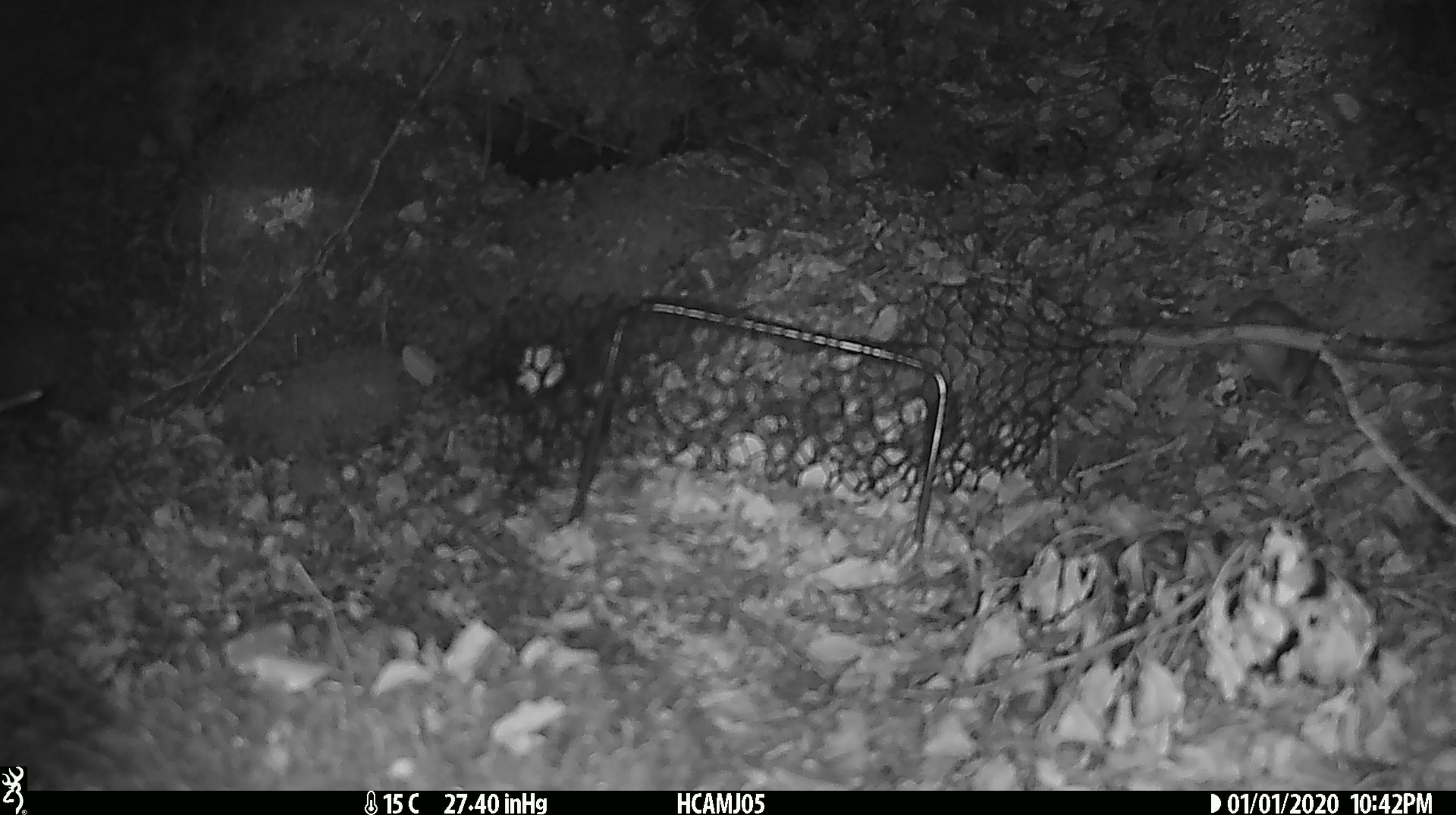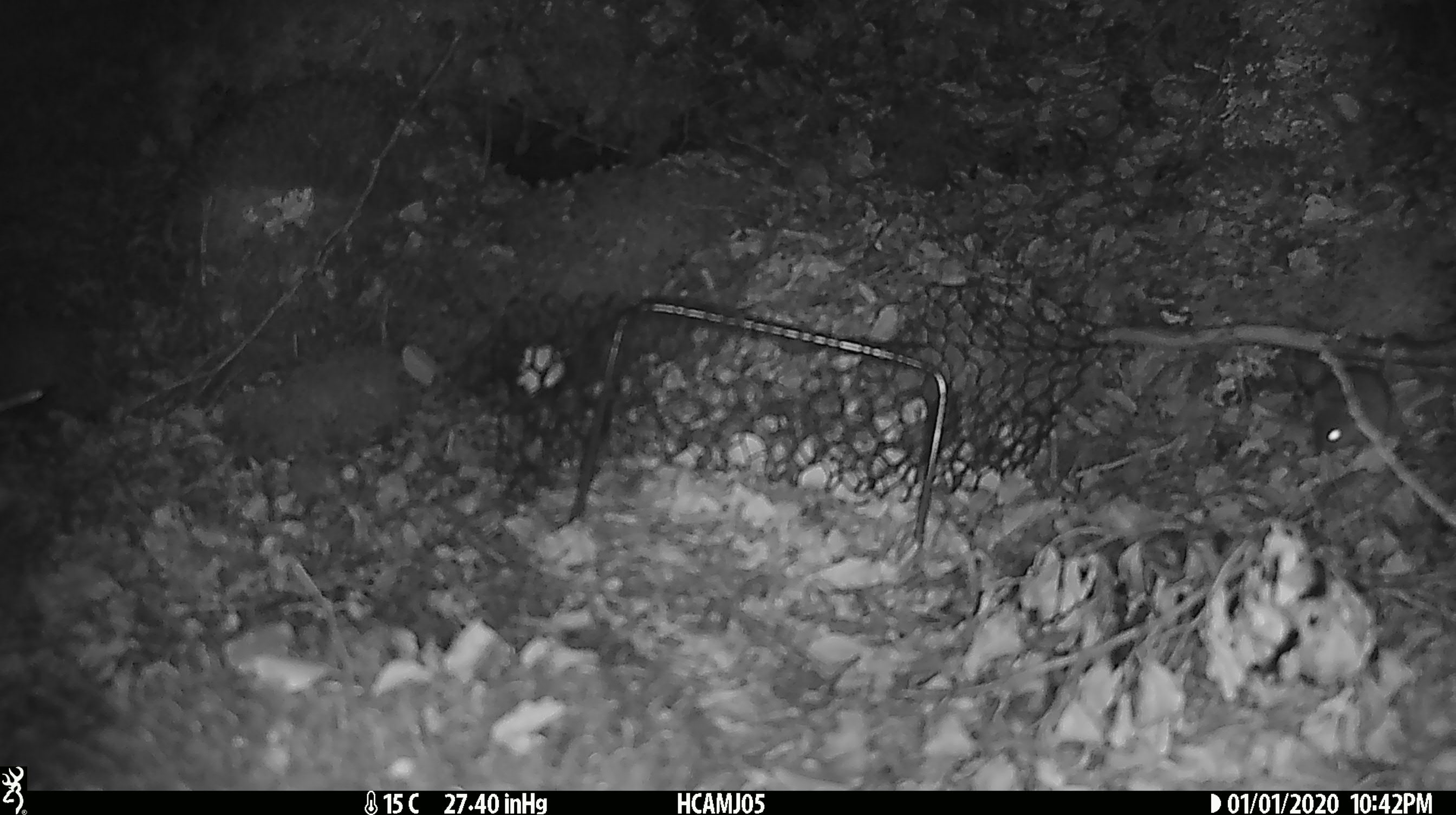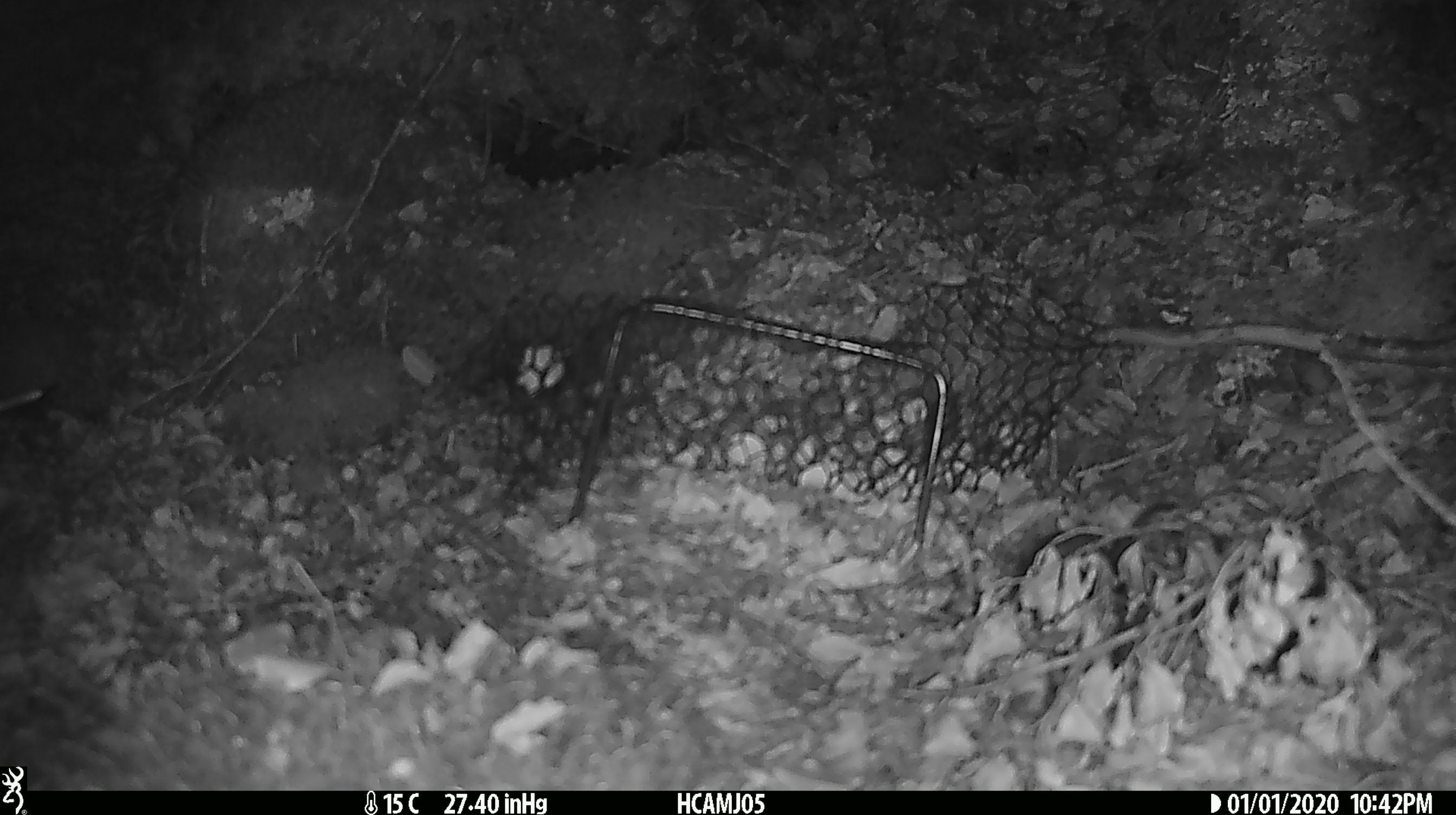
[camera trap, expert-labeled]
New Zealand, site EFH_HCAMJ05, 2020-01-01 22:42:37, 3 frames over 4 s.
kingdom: Animalia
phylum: Chordata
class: Mammalia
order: Rodentia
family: Muridae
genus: Mus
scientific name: Mus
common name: mouse